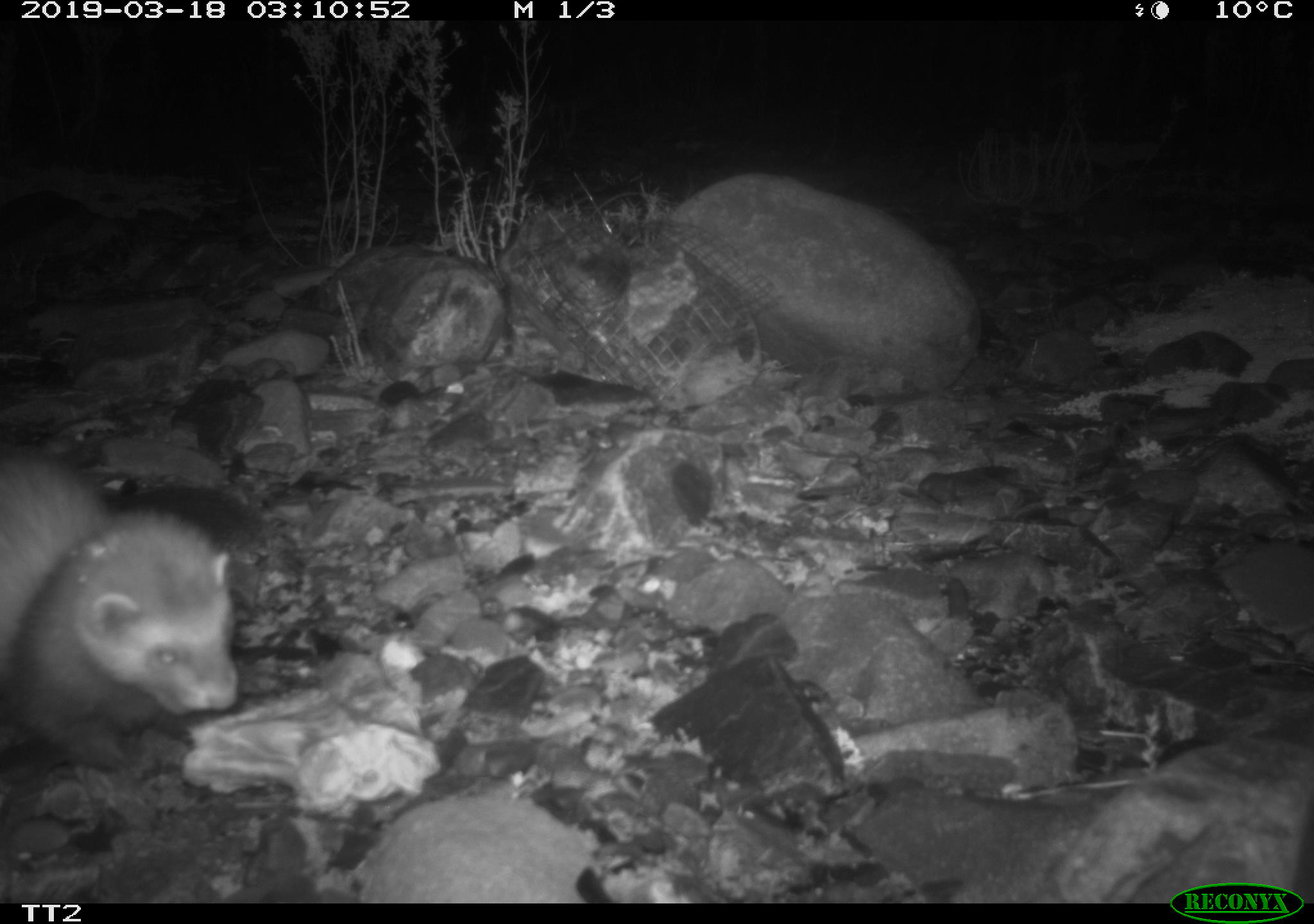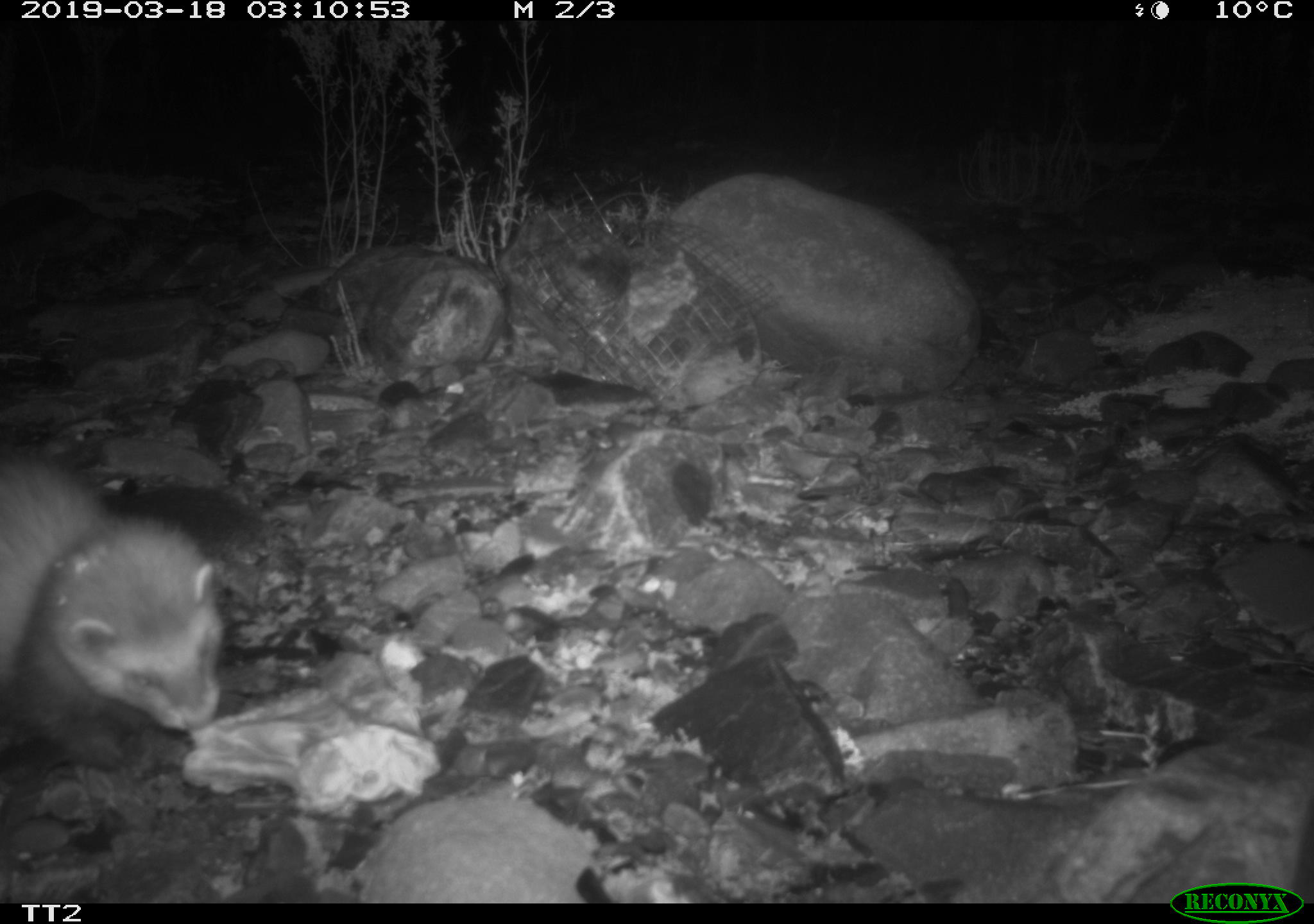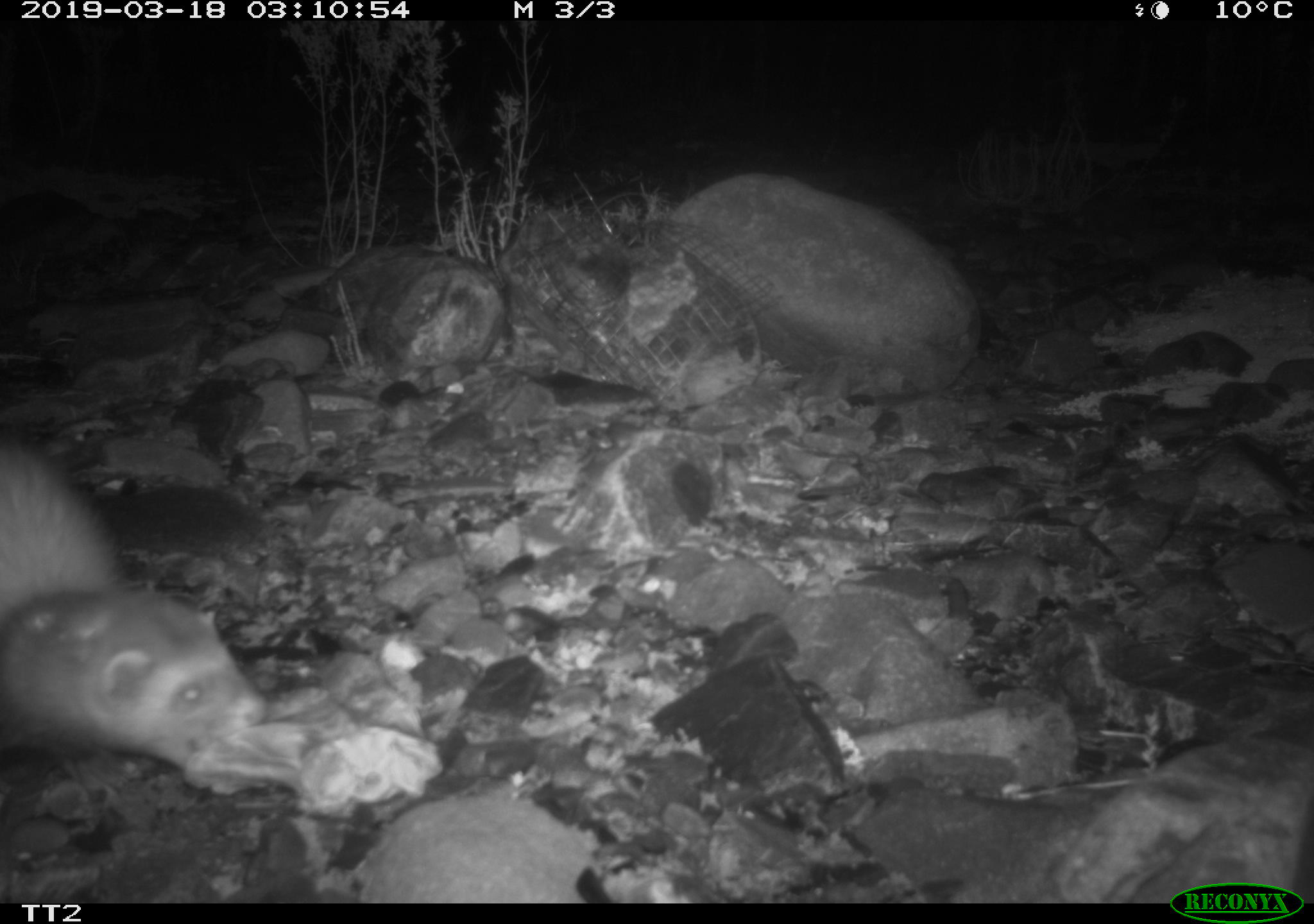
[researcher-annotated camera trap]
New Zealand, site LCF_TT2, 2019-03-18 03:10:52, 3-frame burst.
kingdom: Animalia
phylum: Chordata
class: Mammalia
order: Carnivora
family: Mustelidae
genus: Mustela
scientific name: Mustela furo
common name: ferret